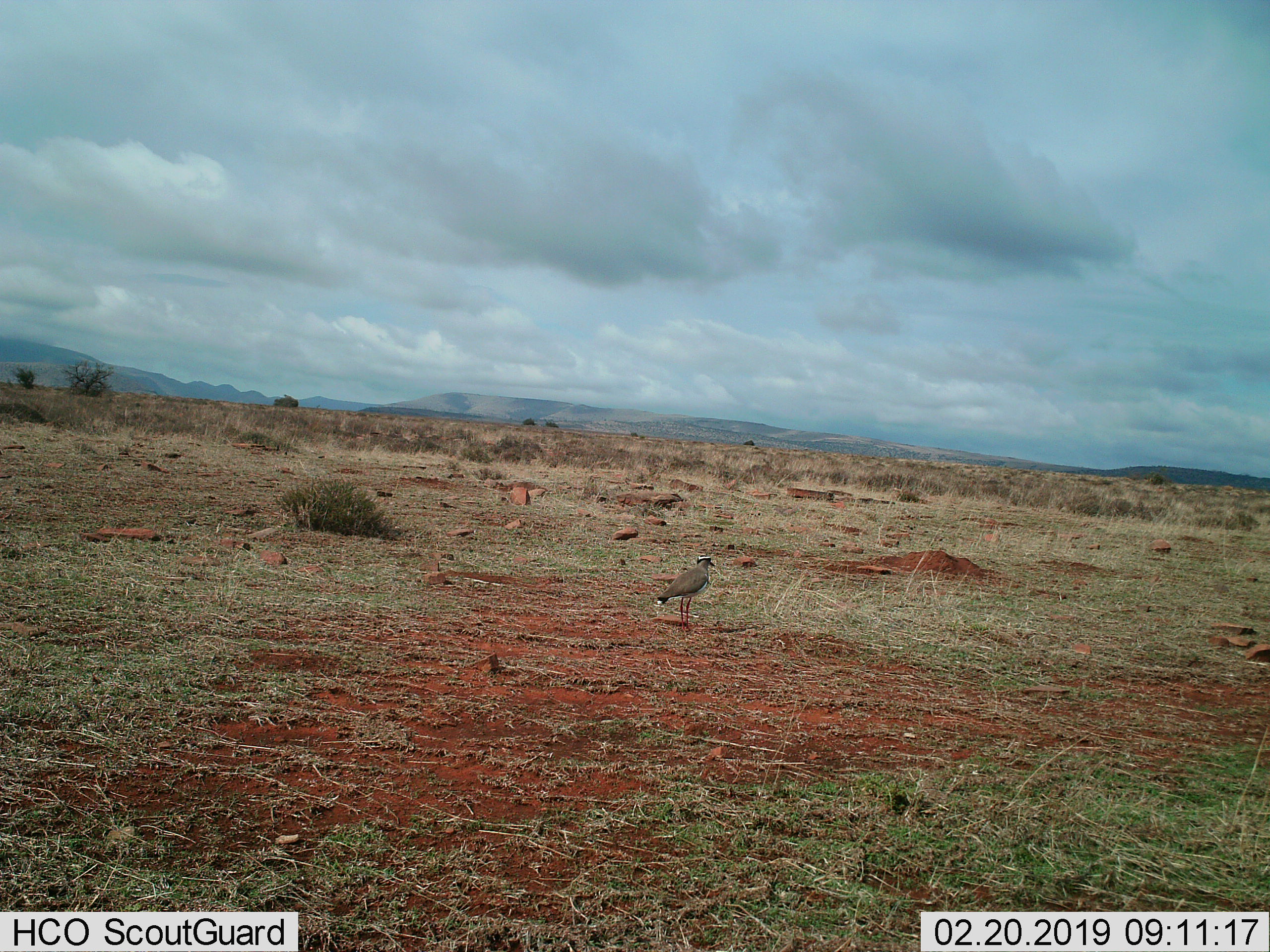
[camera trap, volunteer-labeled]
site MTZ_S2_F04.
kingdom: Animalia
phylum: Chordata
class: Aves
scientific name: Aves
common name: bird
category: birdother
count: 1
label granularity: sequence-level